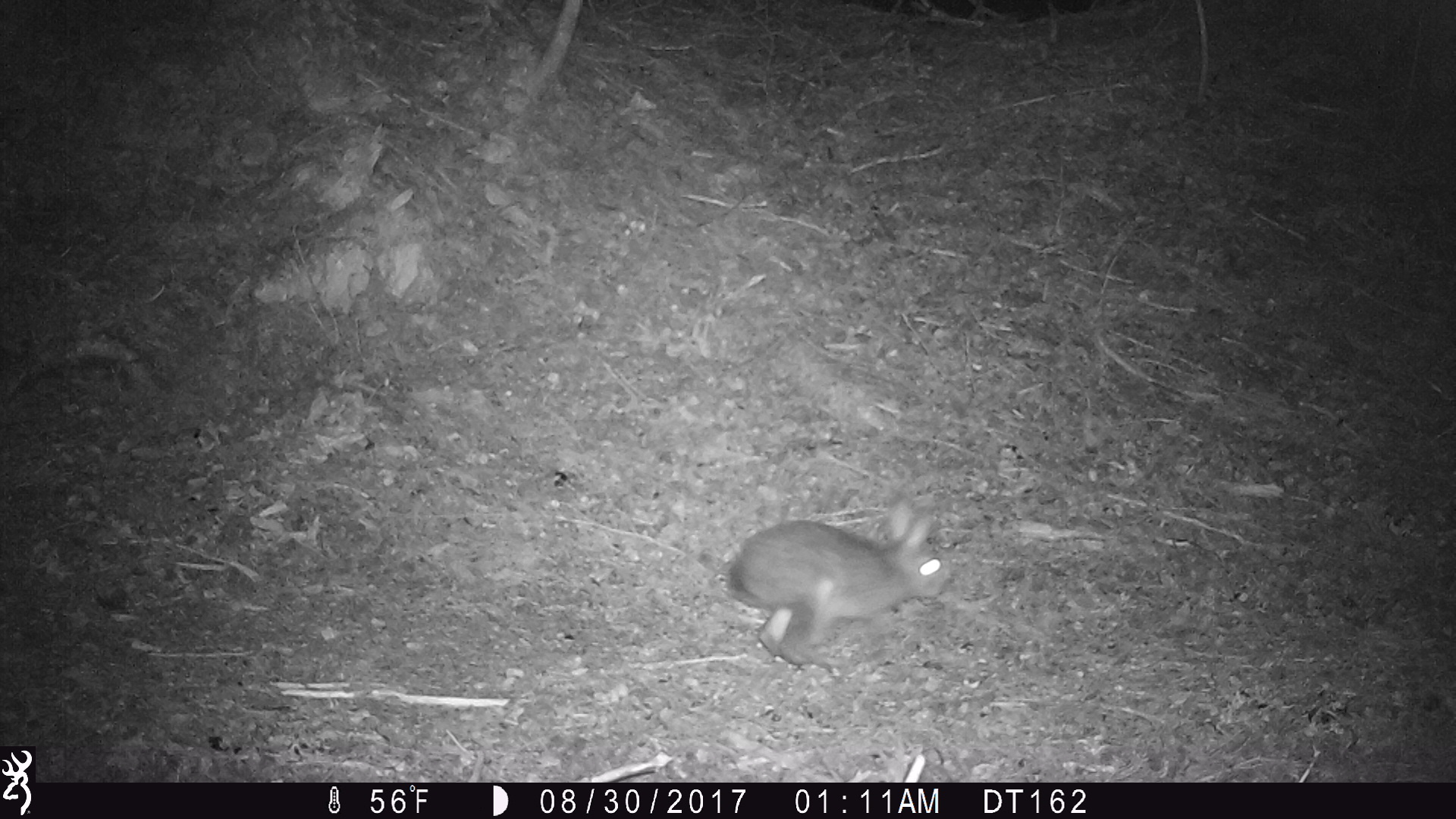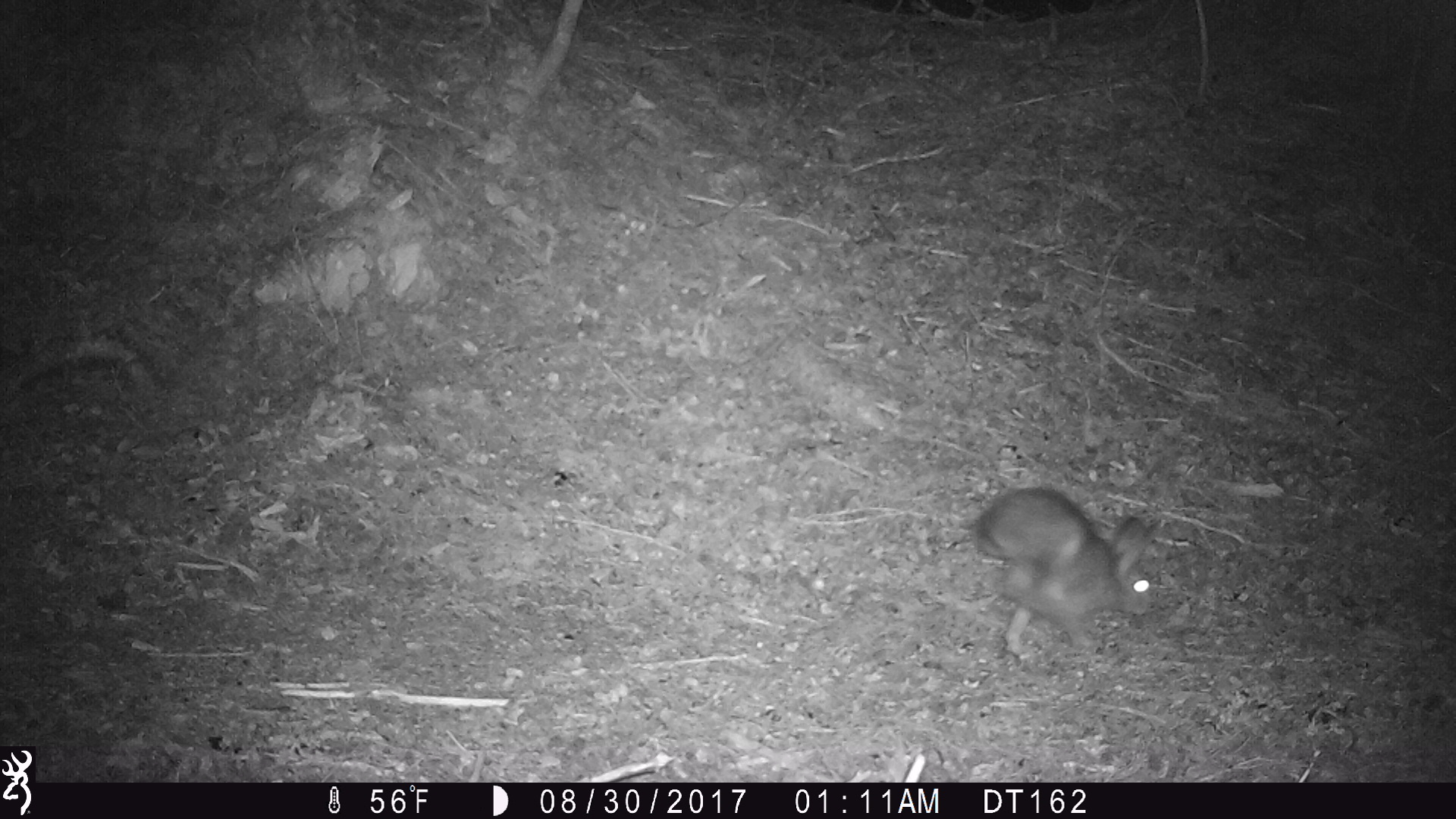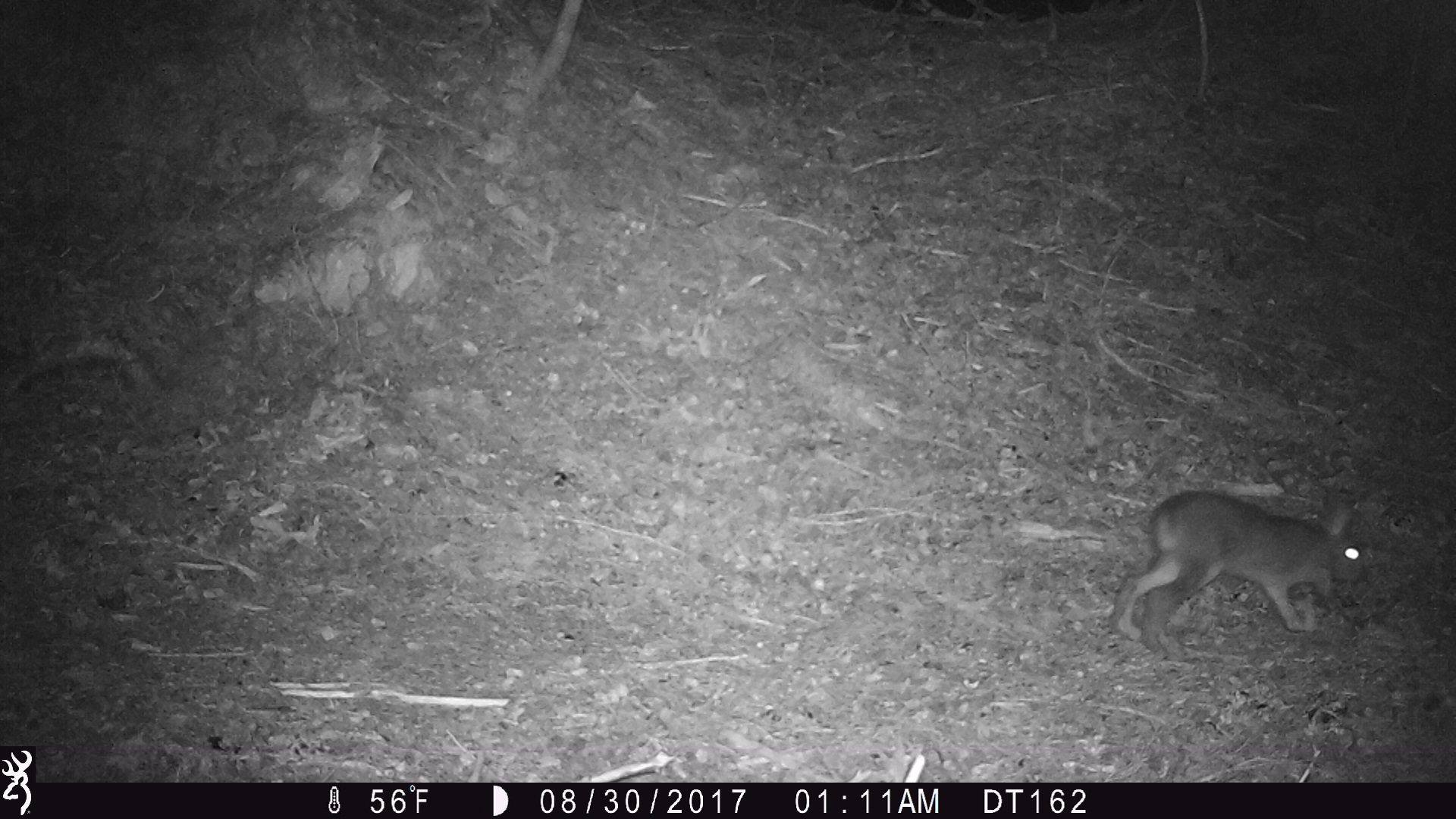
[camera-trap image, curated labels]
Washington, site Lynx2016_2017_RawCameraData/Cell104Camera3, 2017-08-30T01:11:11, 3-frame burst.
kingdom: Animalia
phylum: Chordata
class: Mammalia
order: Lagomorpha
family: Leporidae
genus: Lepus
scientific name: Lepus americanus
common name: snowshoe hare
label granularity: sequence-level